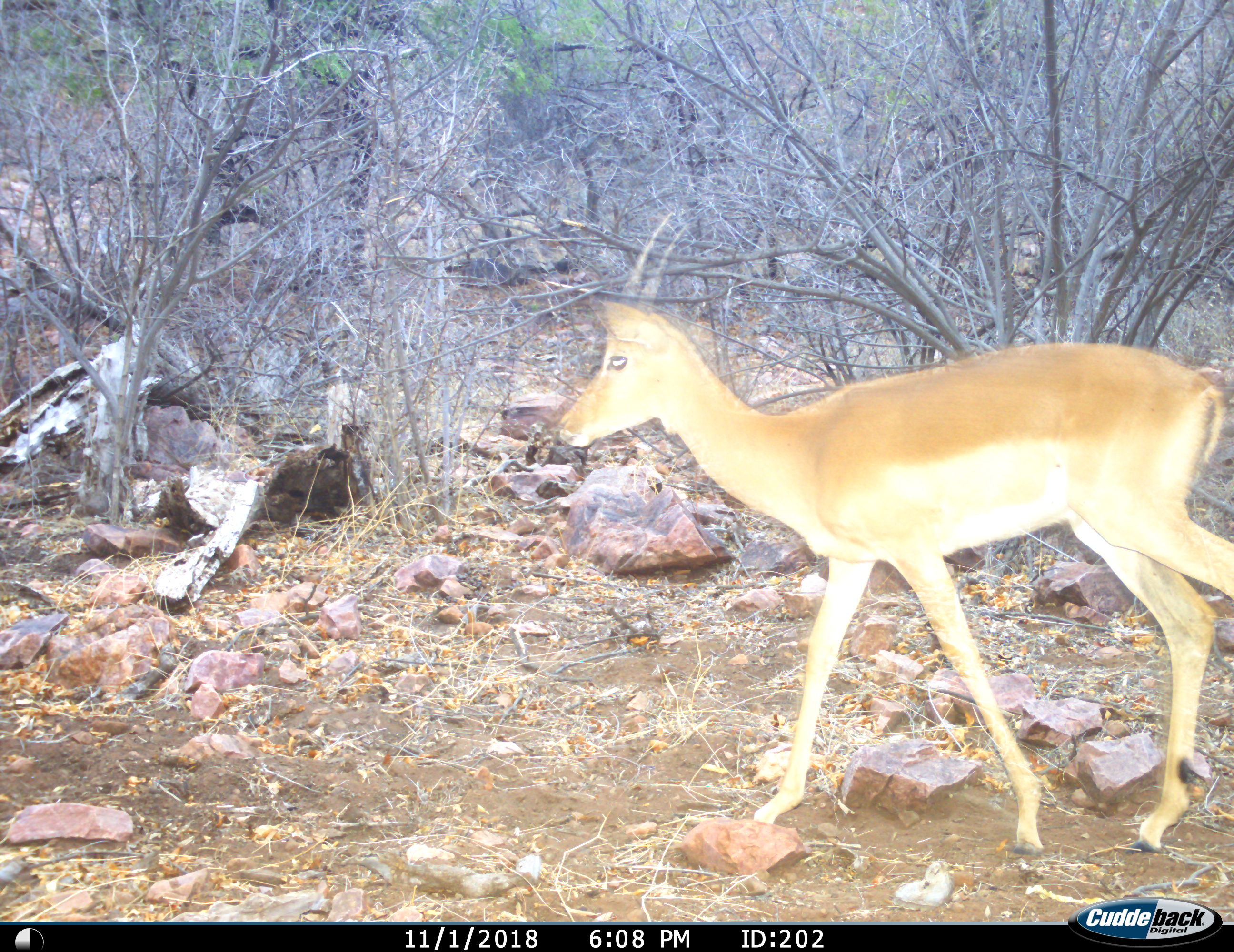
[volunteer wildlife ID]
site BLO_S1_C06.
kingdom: Animalia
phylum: Chordata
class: Mammalia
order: Artiodactyla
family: Bovidae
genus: Aepyceros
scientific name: Aepyceros melampus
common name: impala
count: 1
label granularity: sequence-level